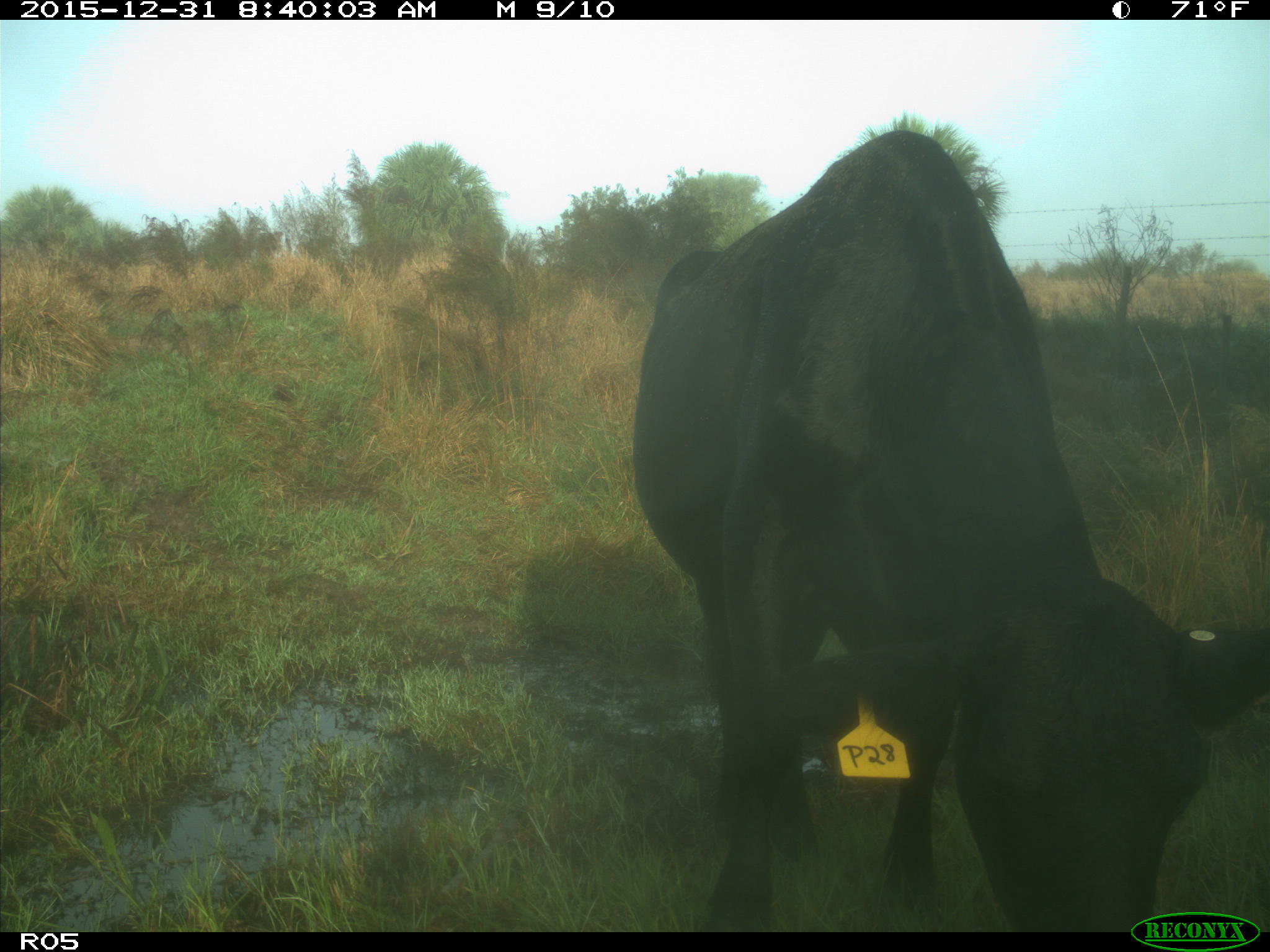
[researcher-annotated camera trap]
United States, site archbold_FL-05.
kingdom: Animalia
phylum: Chordata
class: Mammalia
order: Artiodactyla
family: Bovidae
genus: Bos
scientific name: Bos taurus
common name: domestic cow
Bos taurus (domestic cow).